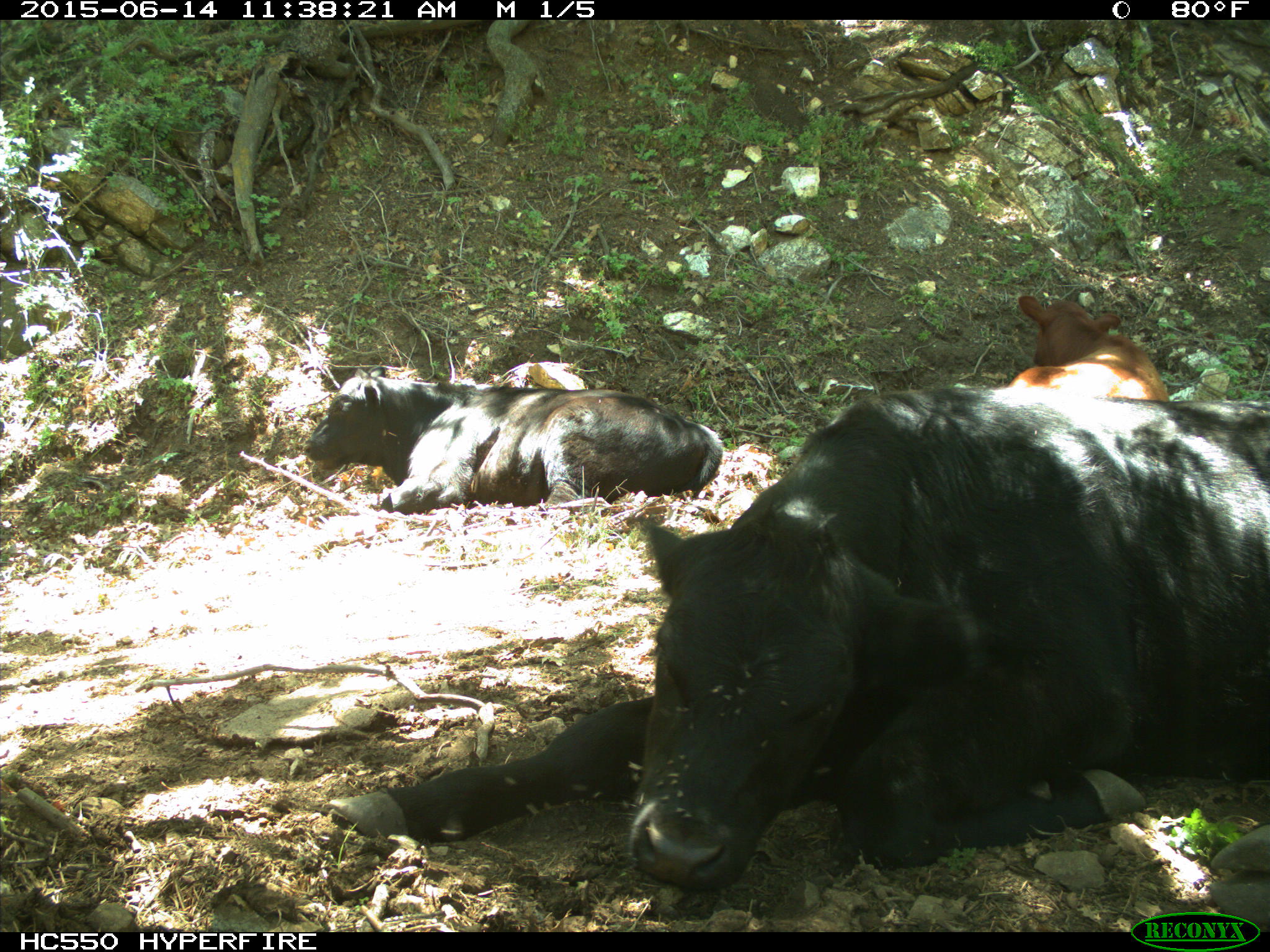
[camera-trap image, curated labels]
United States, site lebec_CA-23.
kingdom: Animalia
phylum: Chordata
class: Mammalia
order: Artiodactyla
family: Bovidae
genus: Bos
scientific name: Bos taurus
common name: domestic cow